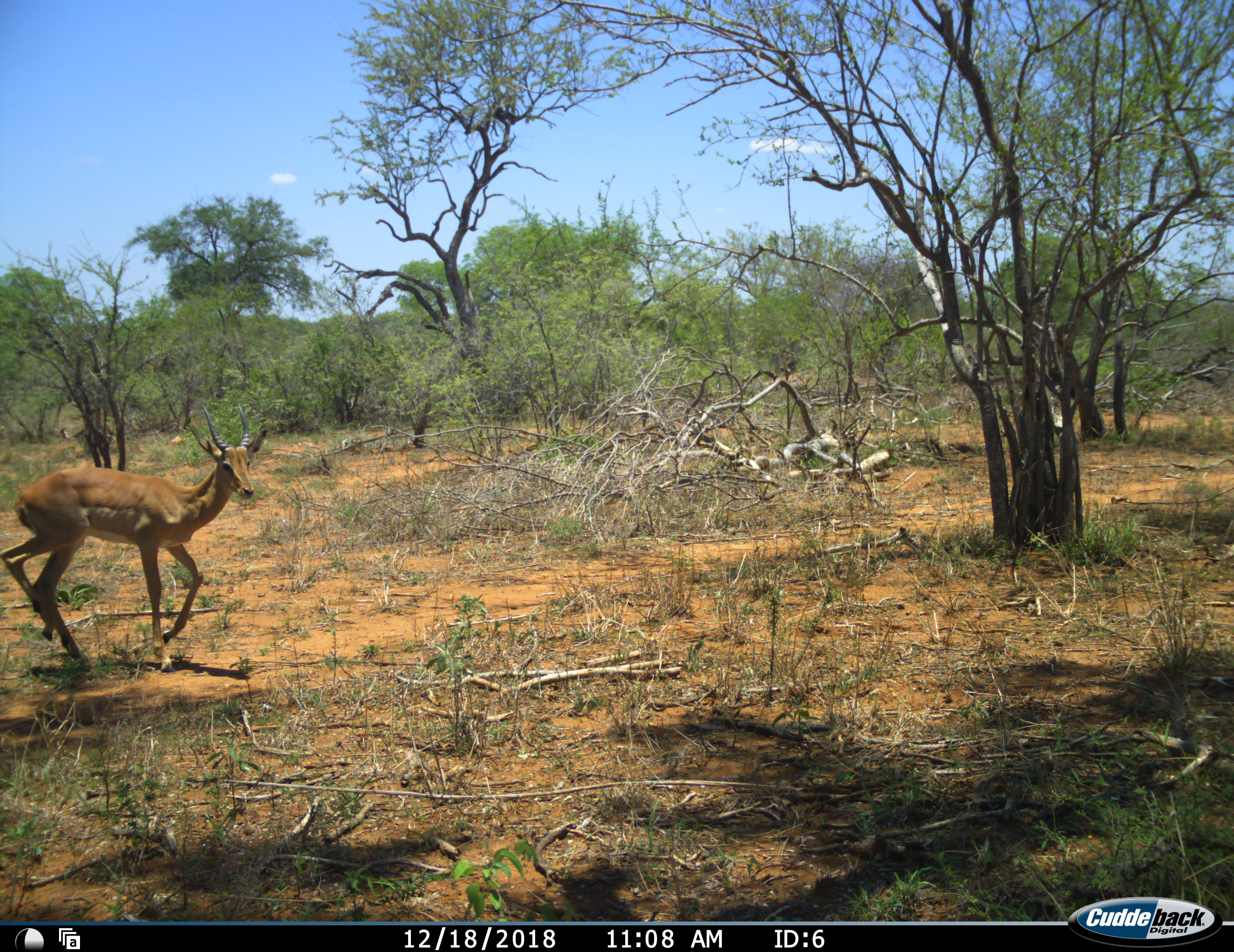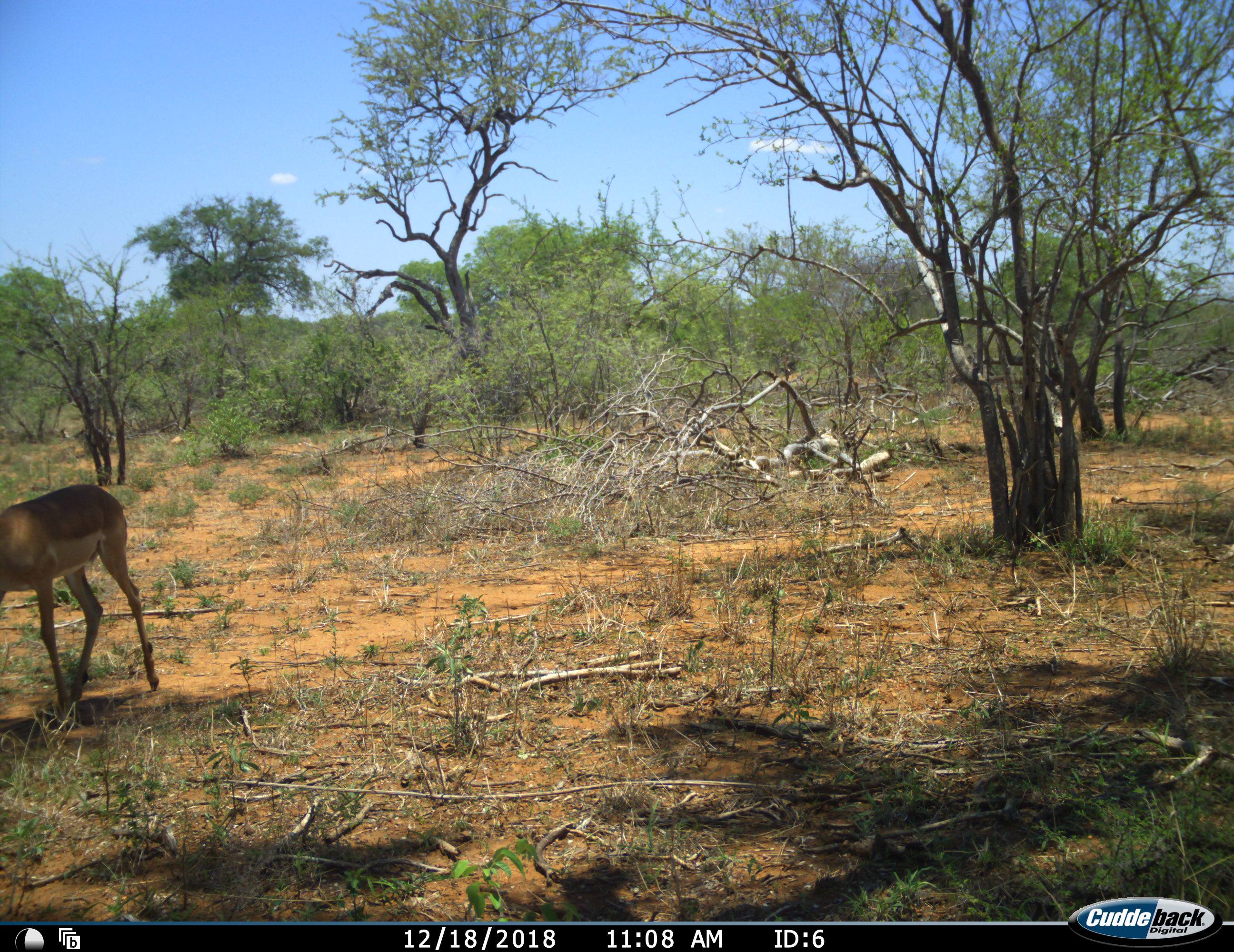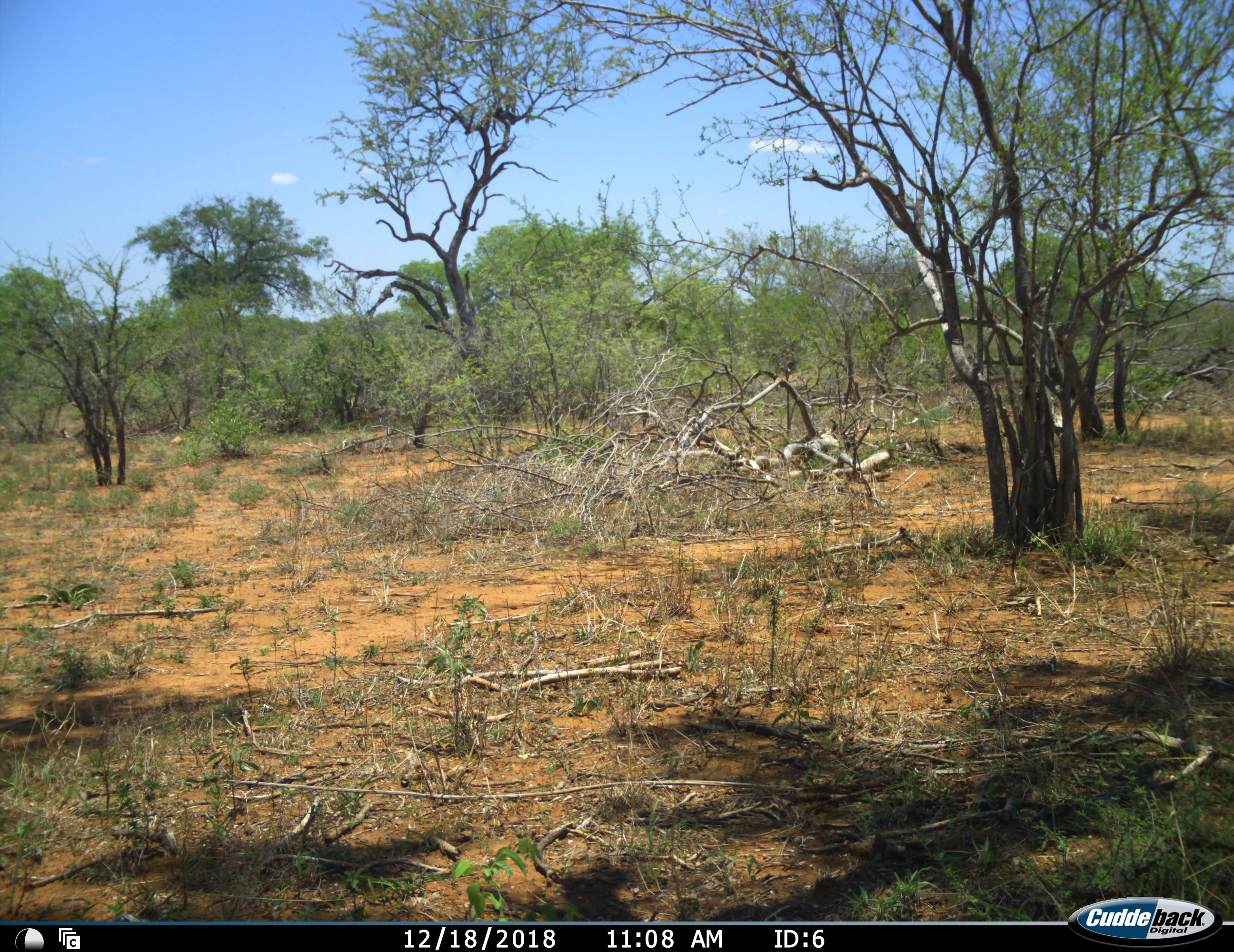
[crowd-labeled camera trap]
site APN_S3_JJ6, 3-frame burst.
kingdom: Animalia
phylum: Chordata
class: Mammalia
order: Artiodactyla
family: Bovidae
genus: Aepyceros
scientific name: Aepyceros melampus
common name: impala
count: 1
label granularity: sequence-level